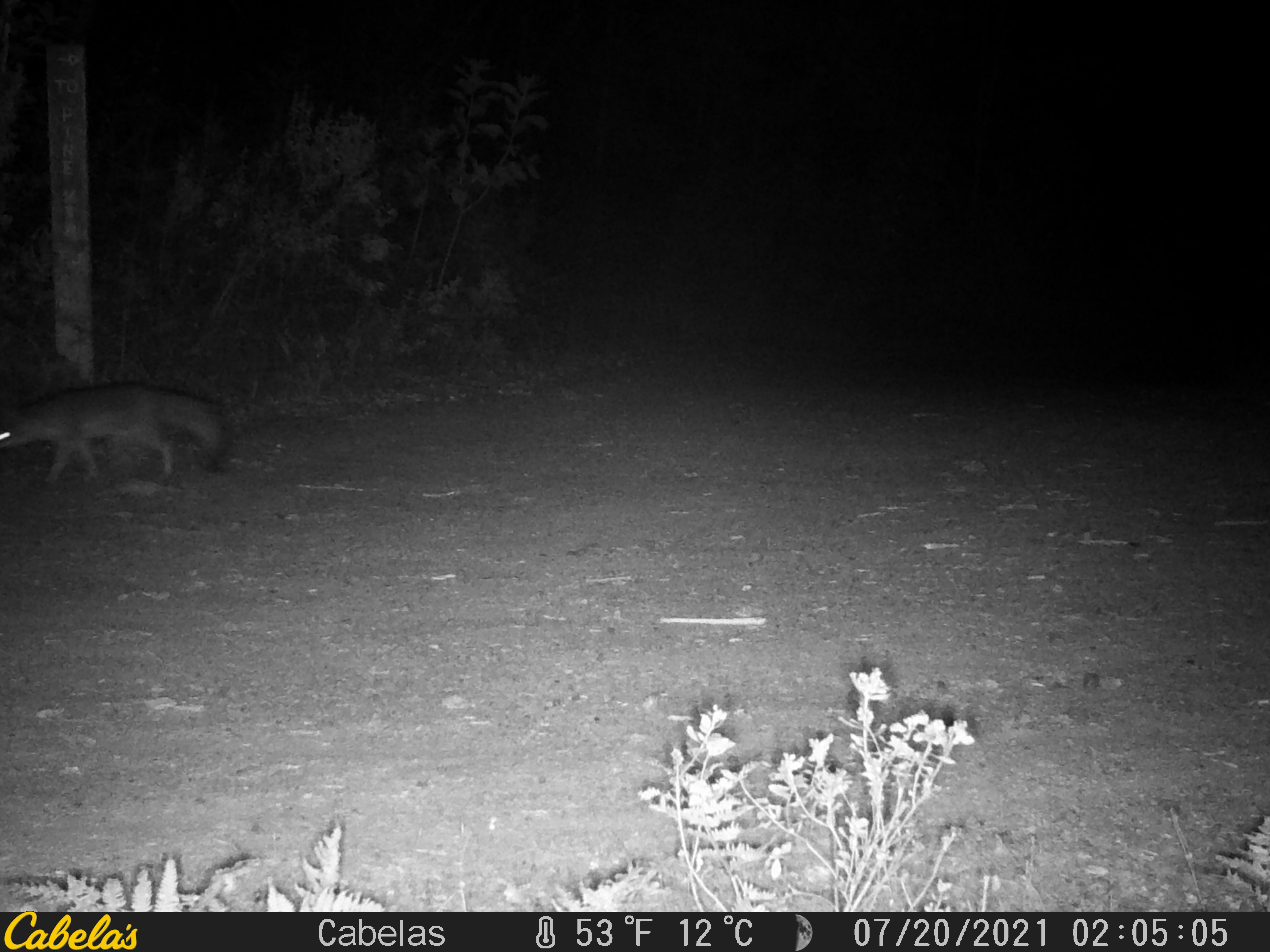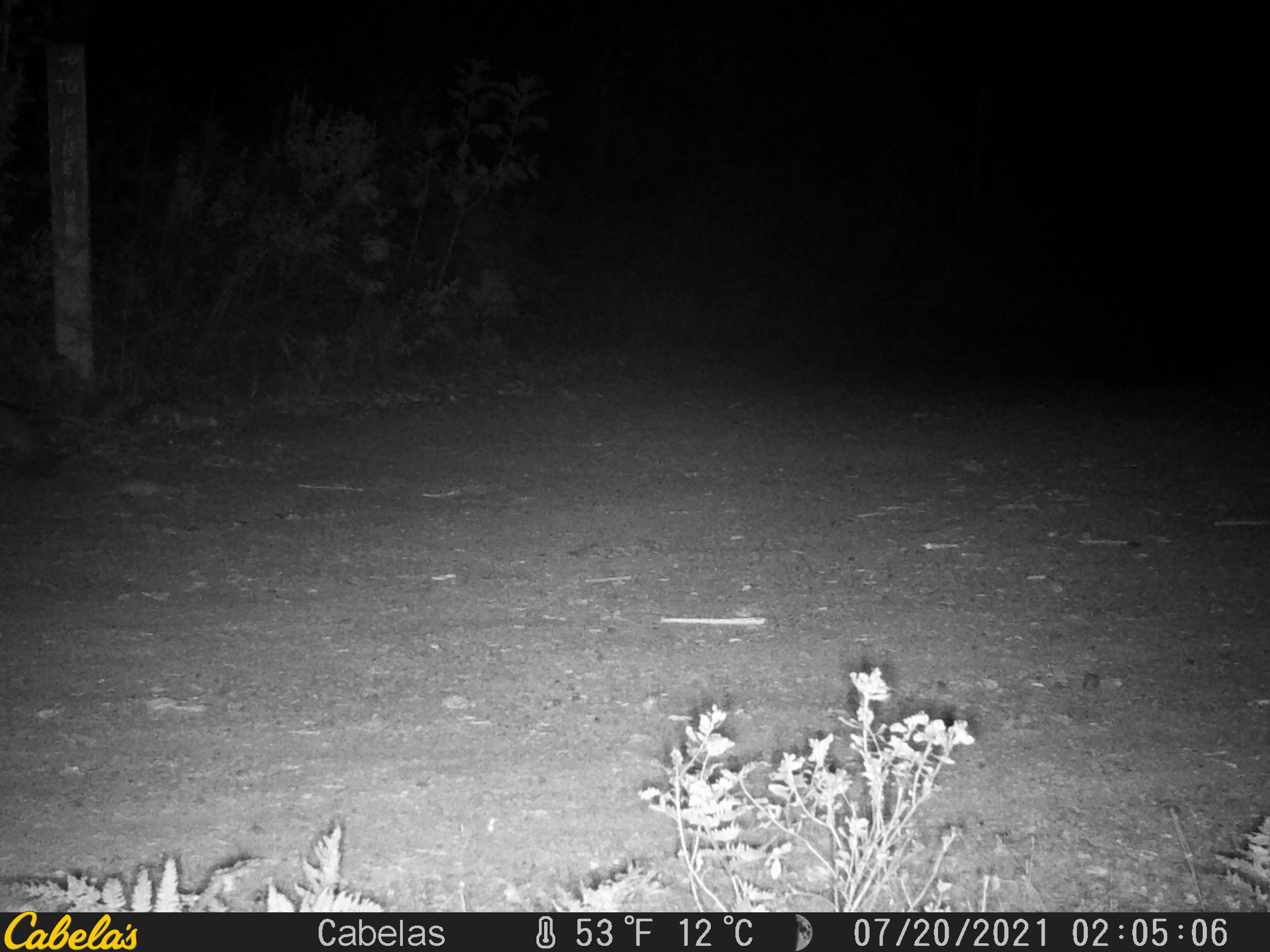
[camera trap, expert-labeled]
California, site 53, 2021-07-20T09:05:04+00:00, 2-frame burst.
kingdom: Animalia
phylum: Chordata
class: Mammalia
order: Carnivora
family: Canidae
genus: Urocyon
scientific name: Urocyon cinereoargenteus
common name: gray fox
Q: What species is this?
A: Gray fox (Urocyon cinereoargenteus).